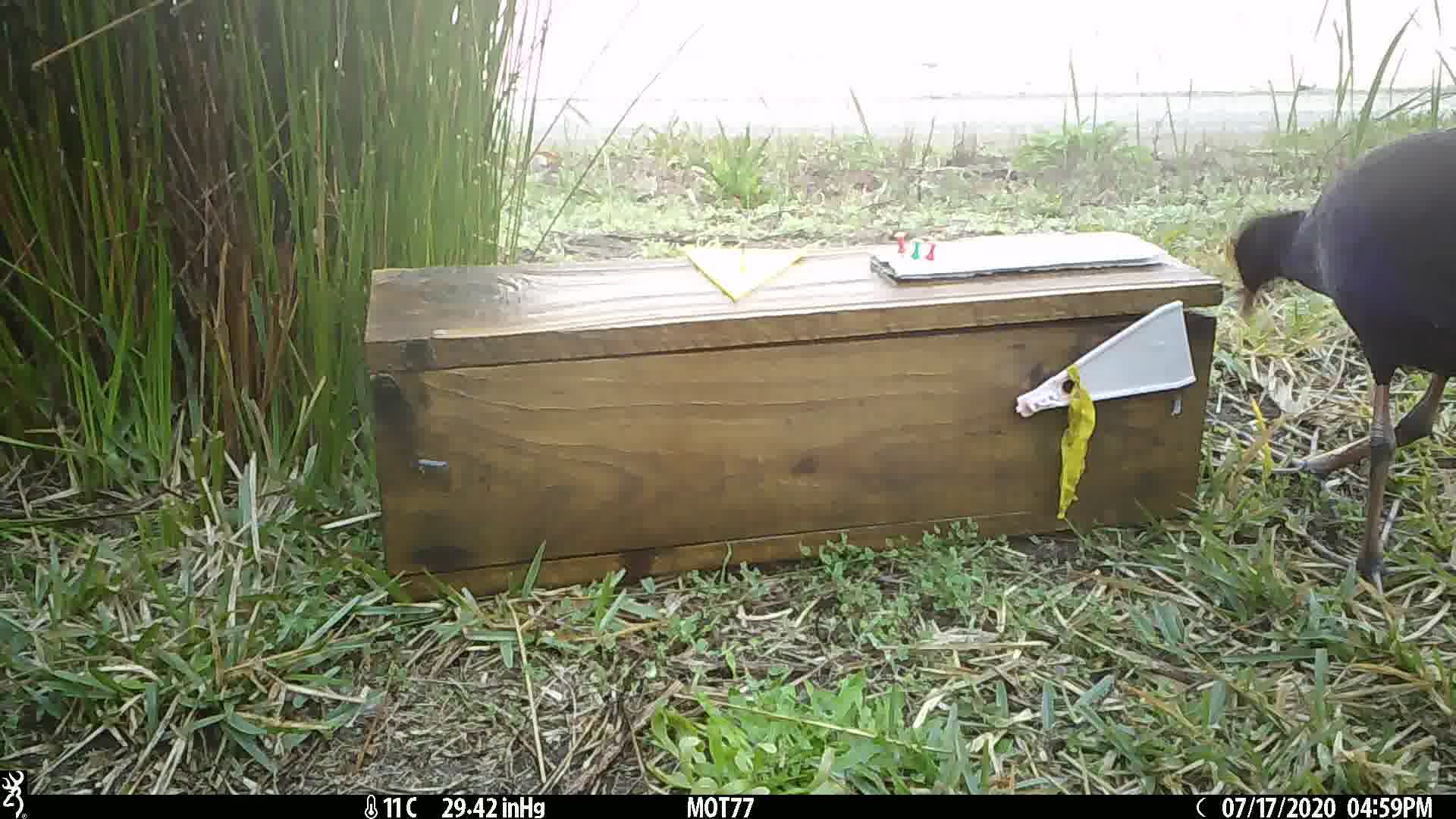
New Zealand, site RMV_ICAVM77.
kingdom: Animalia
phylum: Chordata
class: Aves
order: Gruiformes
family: Rallidae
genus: Porphyrio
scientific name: Porphyrio melanotus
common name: australasian swamphen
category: pukeko